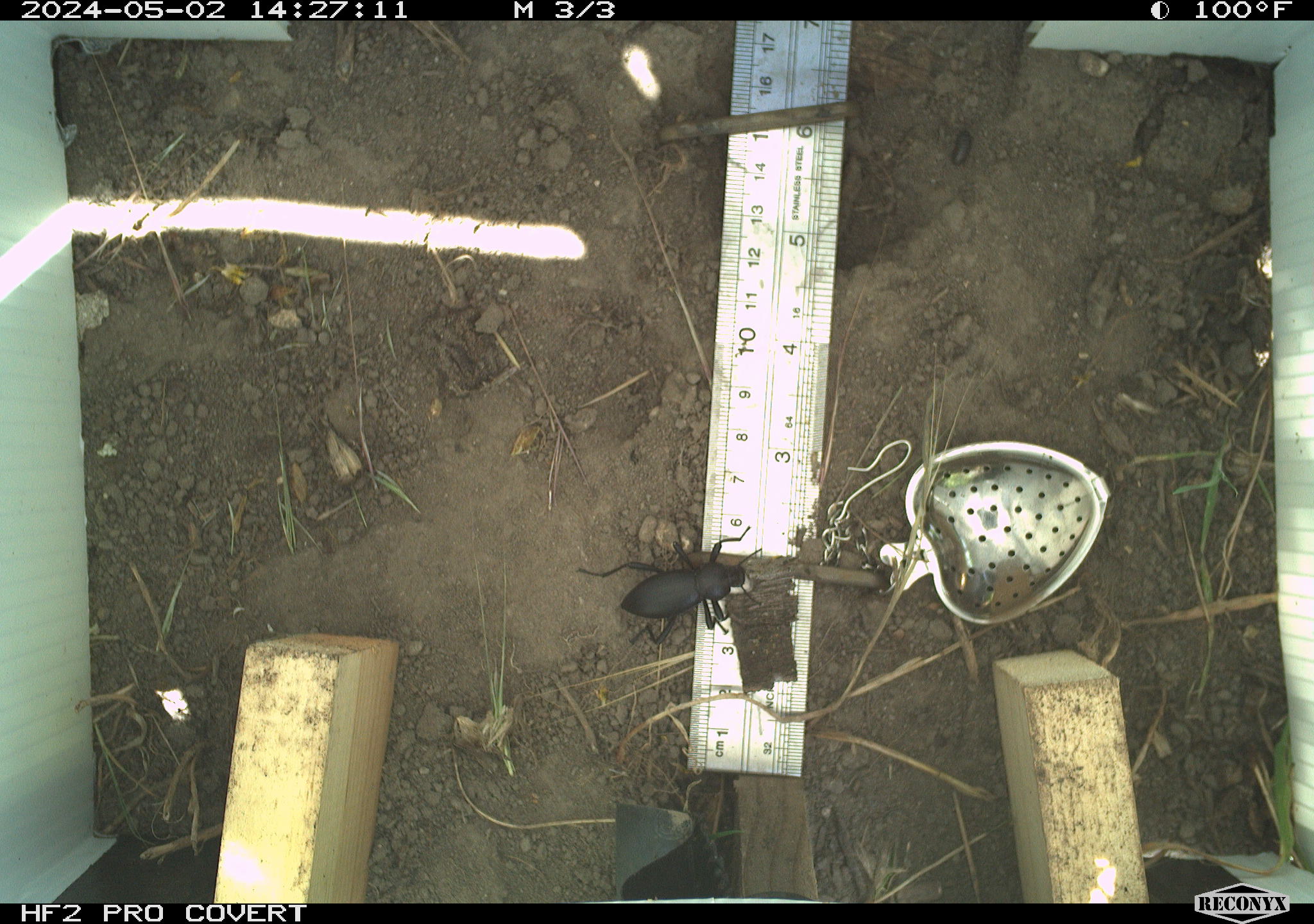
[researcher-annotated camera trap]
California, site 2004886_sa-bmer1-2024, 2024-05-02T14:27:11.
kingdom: Animalia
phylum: Arthropoda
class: Insecta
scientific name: Insecta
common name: insect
Insect (Insecta).